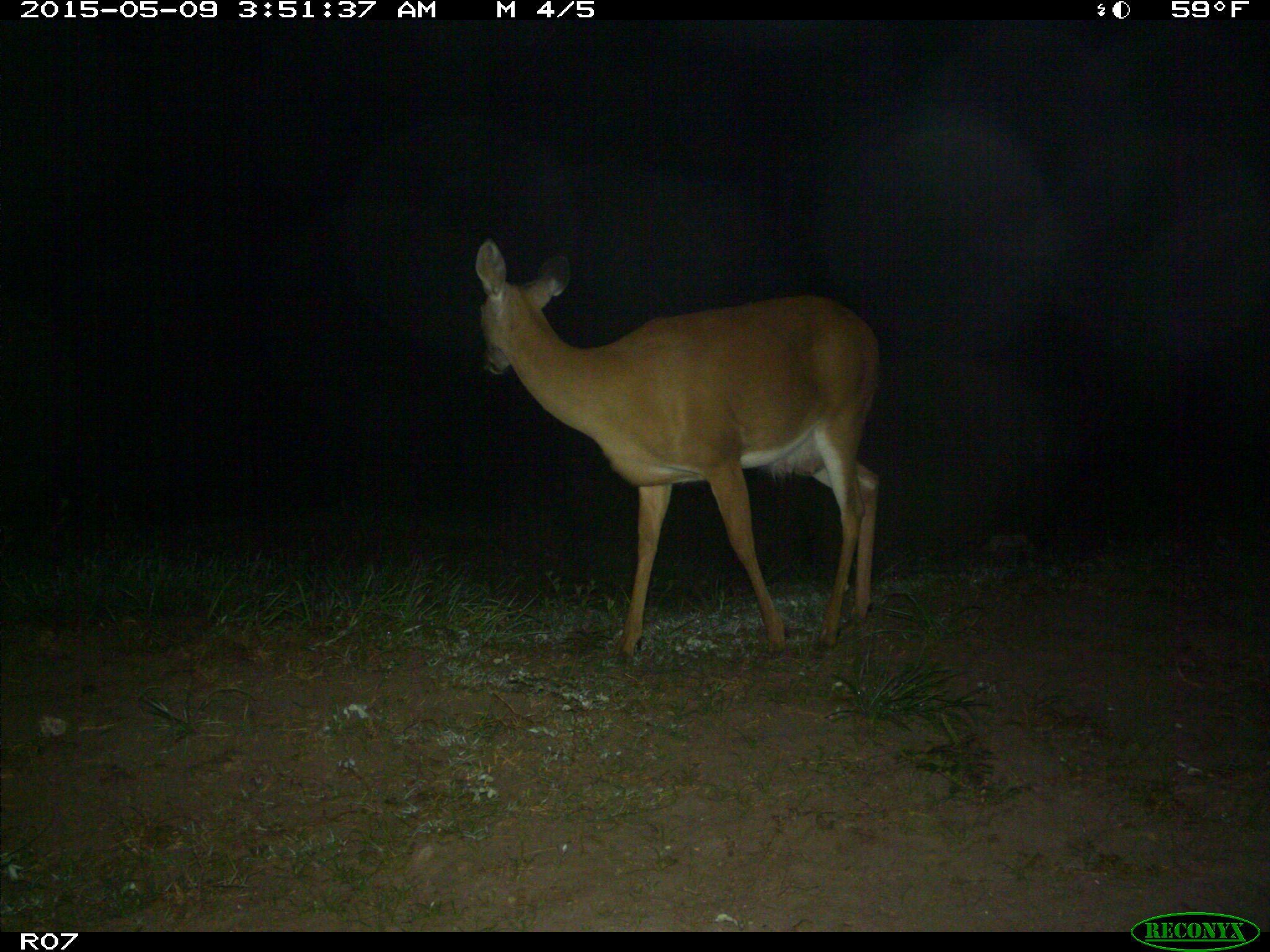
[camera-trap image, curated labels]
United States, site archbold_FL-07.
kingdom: Animalia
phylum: Chordata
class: Mammalia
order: Artiodactyla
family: Cervidae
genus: Odocoileus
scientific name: Odocoileus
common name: deer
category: unidentified deer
Unidentified deer (deer) (Odocoileus).